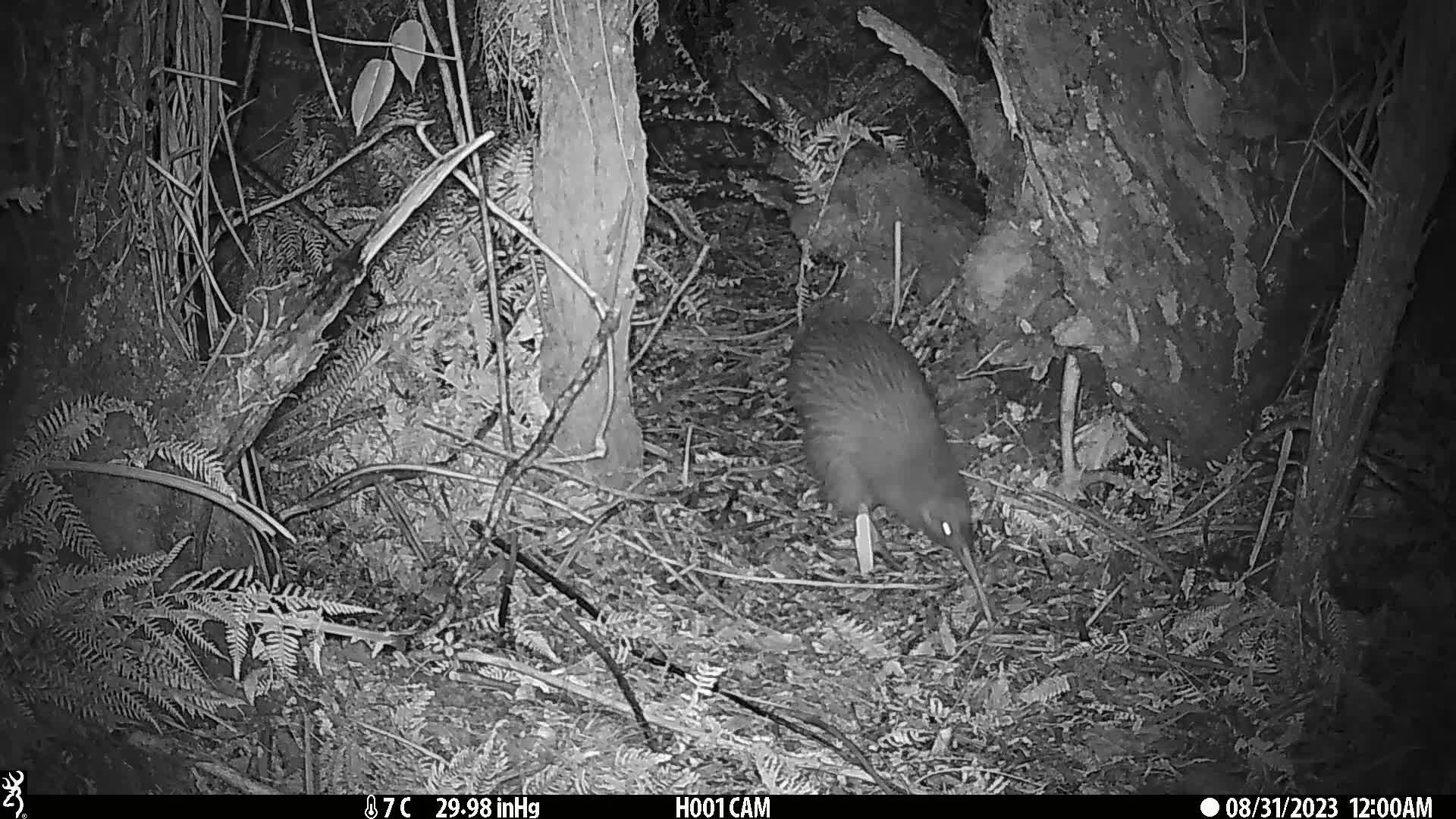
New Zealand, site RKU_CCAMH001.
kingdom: Animalia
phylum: Chordata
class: Aves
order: Apterygiformes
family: Apterygidae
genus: Apteryx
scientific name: Apteryx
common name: kiwi